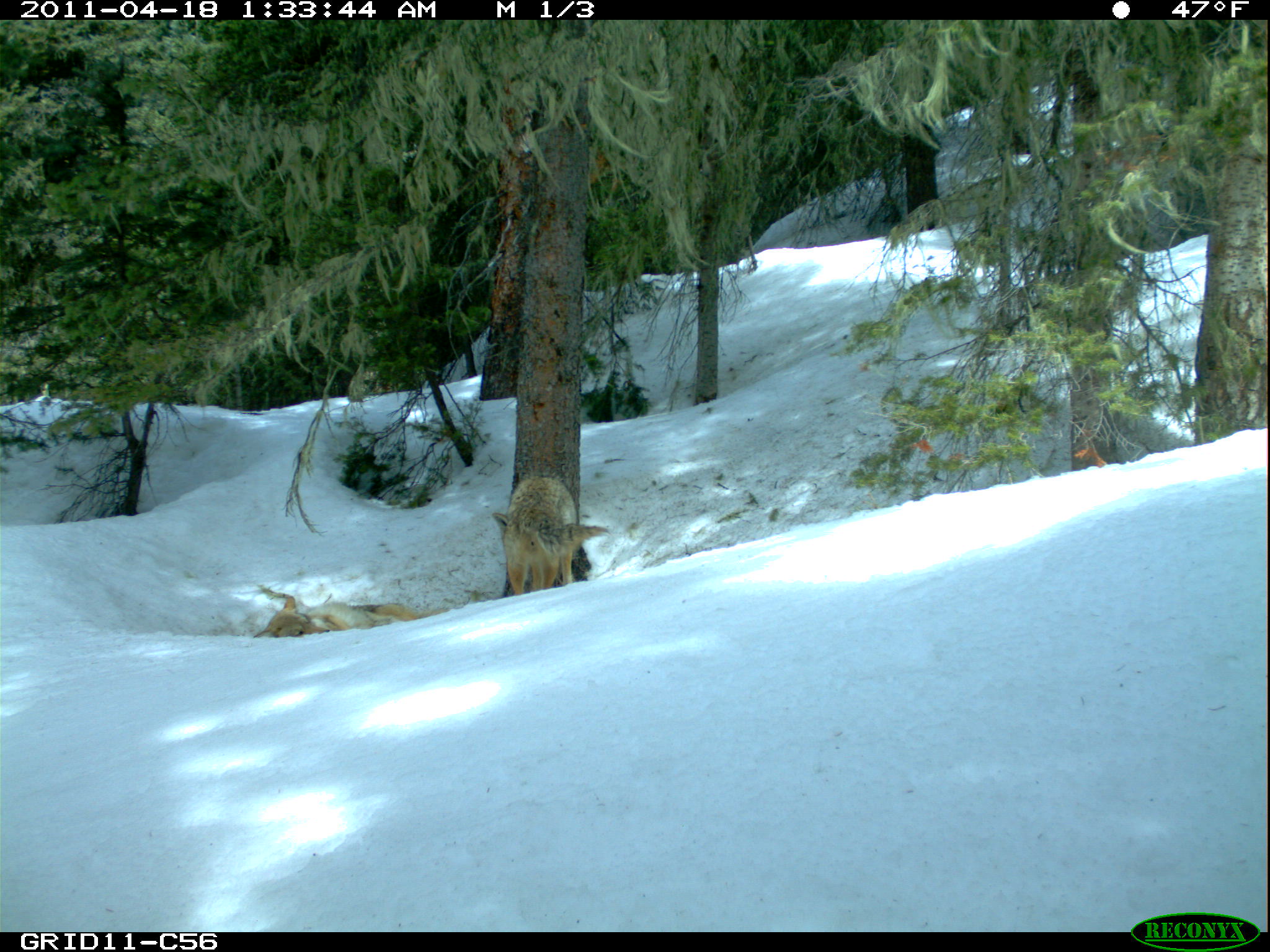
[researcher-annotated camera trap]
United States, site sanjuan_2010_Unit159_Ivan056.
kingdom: Animalia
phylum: Chordata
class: Mammalia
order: Carnivora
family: Canidae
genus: Canis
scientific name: Canis latrans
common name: coyote